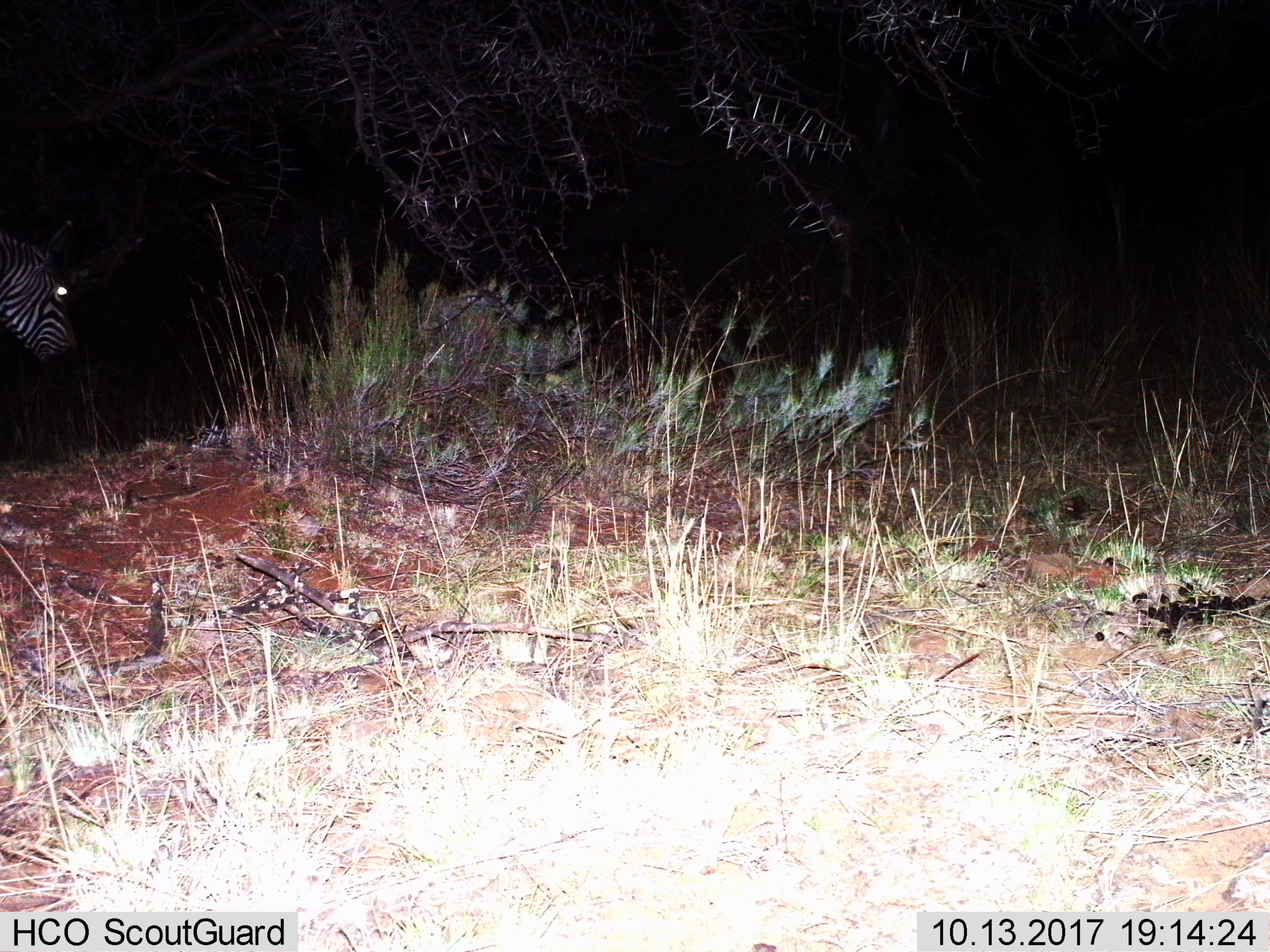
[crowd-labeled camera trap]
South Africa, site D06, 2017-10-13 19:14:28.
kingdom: Animalia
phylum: Chordata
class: Mammalia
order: Perissodactyla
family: Equidae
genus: Equus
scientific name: Equus zebra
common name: mountain zebra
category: zebramountain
Zebramountain (mountain zebra) (Equus zebra), count 1. Behavior (volunteer vote fractions): standing 62%, resting 0%, moving 50%, interacting 0%. Young present (vote fraction): 0%. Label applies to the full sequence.